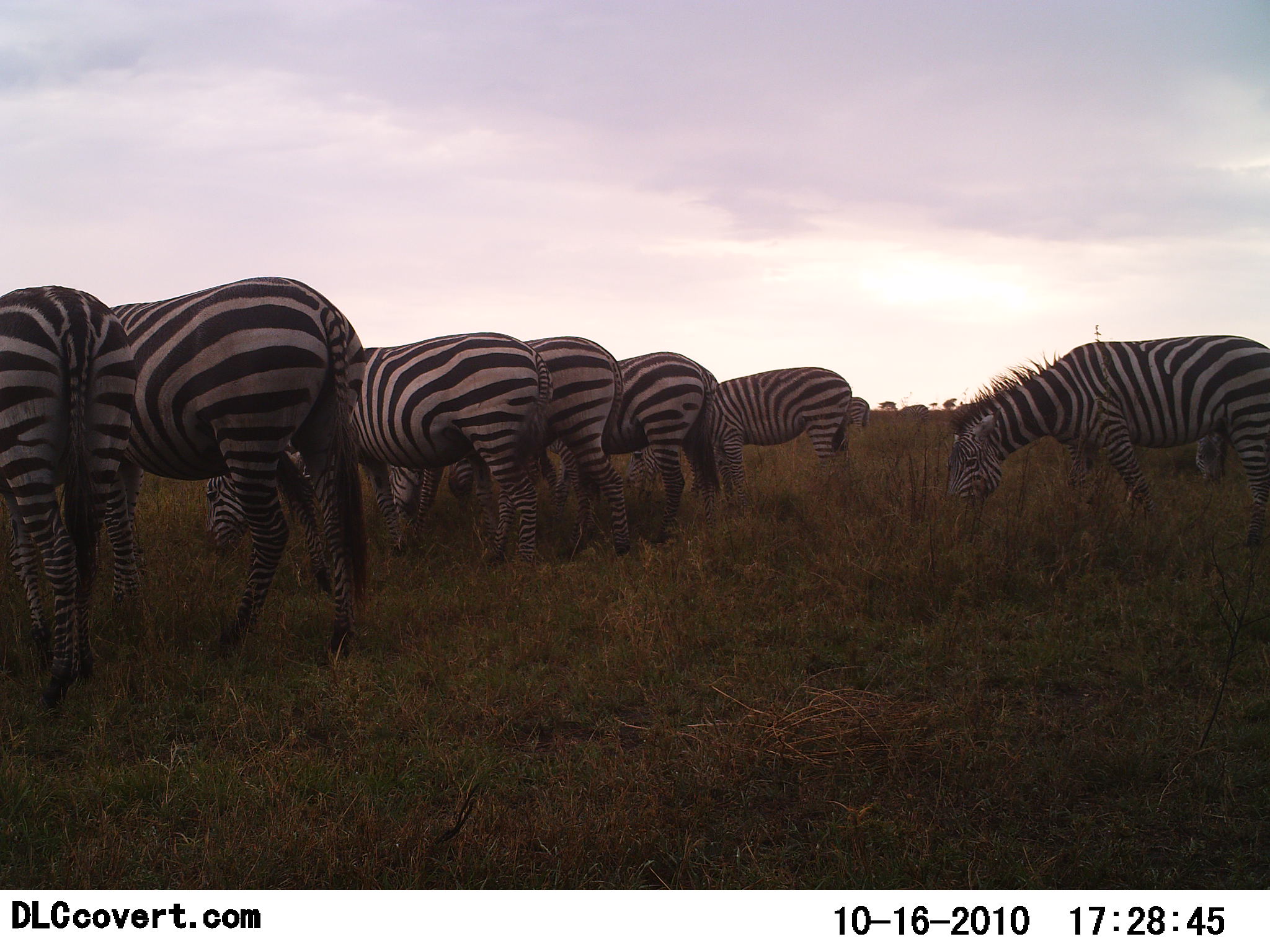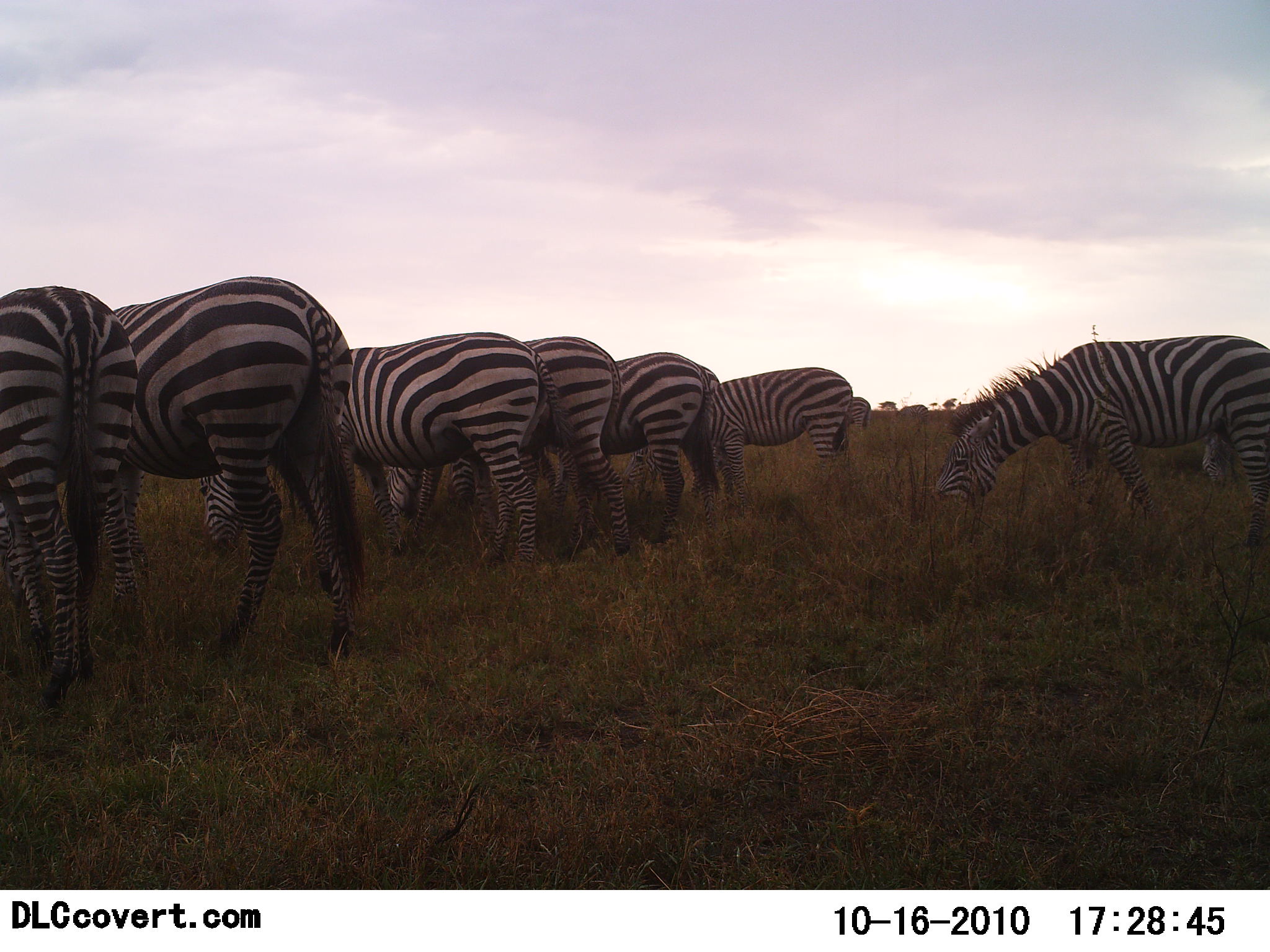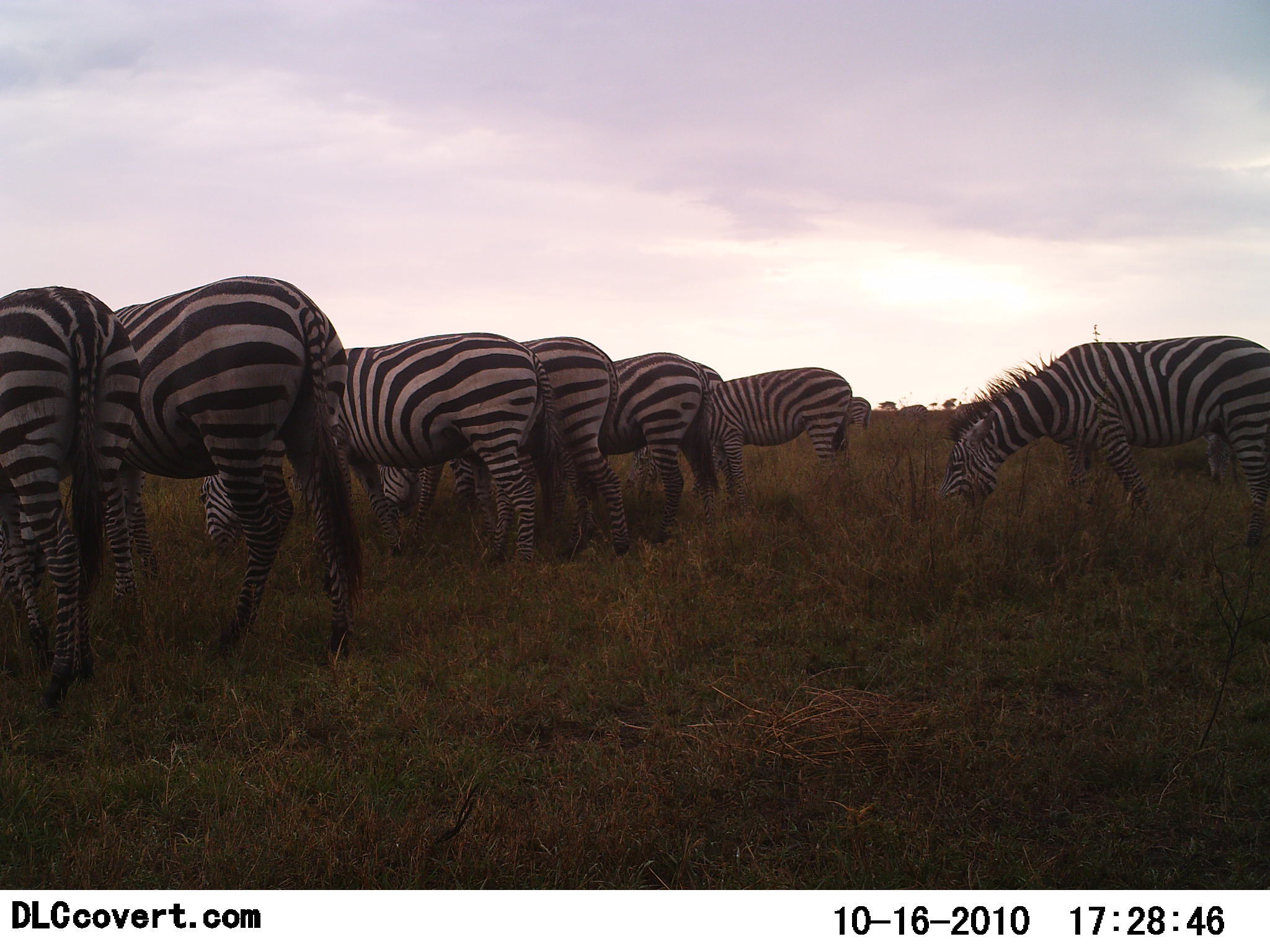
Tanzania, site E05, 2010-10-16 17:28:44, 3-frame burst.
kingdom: Animalia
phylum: Chordata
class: Mammalia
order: Perissodactyla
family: Equidae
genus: Equus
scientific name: Equus quagga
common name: plains zebra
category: zebra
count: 8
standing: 33%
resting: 0%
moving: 0%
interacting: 0%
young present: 0%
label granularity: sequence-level